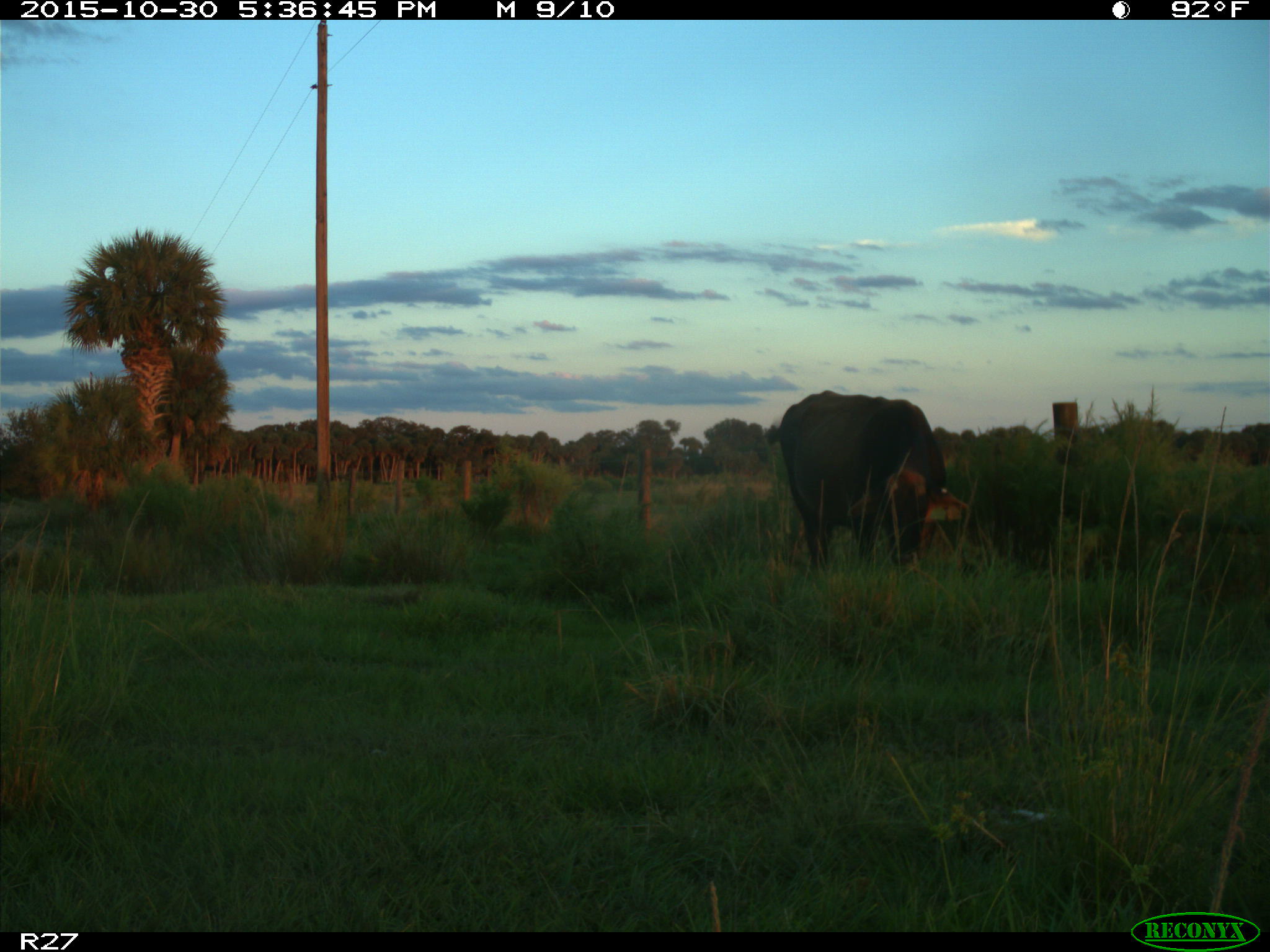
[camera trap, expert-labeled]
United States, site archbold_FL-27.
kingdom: Animalia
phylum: Chordata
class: Mammalia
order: Artiodactyla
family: Bovidae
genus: Bos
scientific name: Bos taurus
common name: domestic cow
Bos taurus (domestic cow).